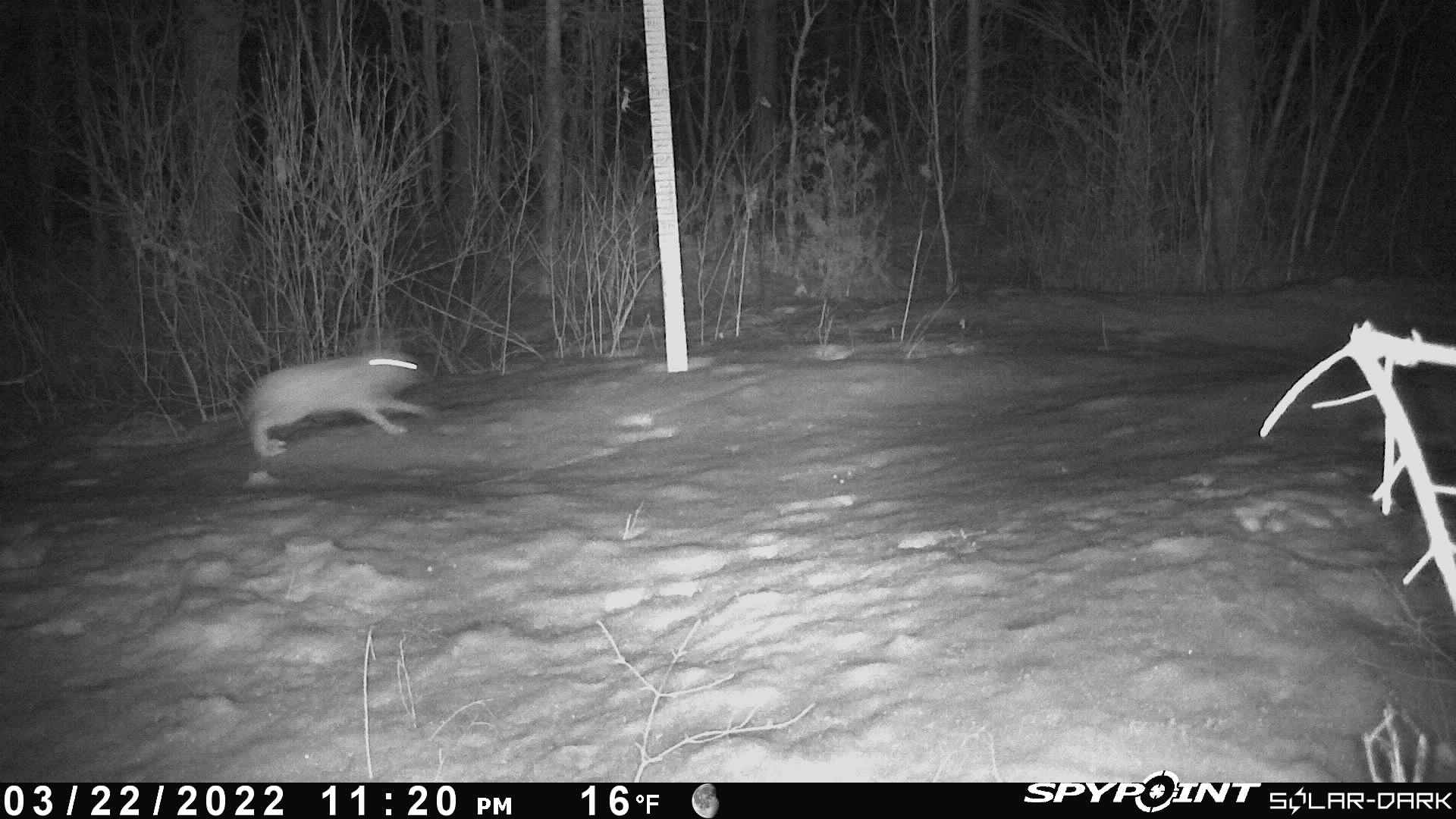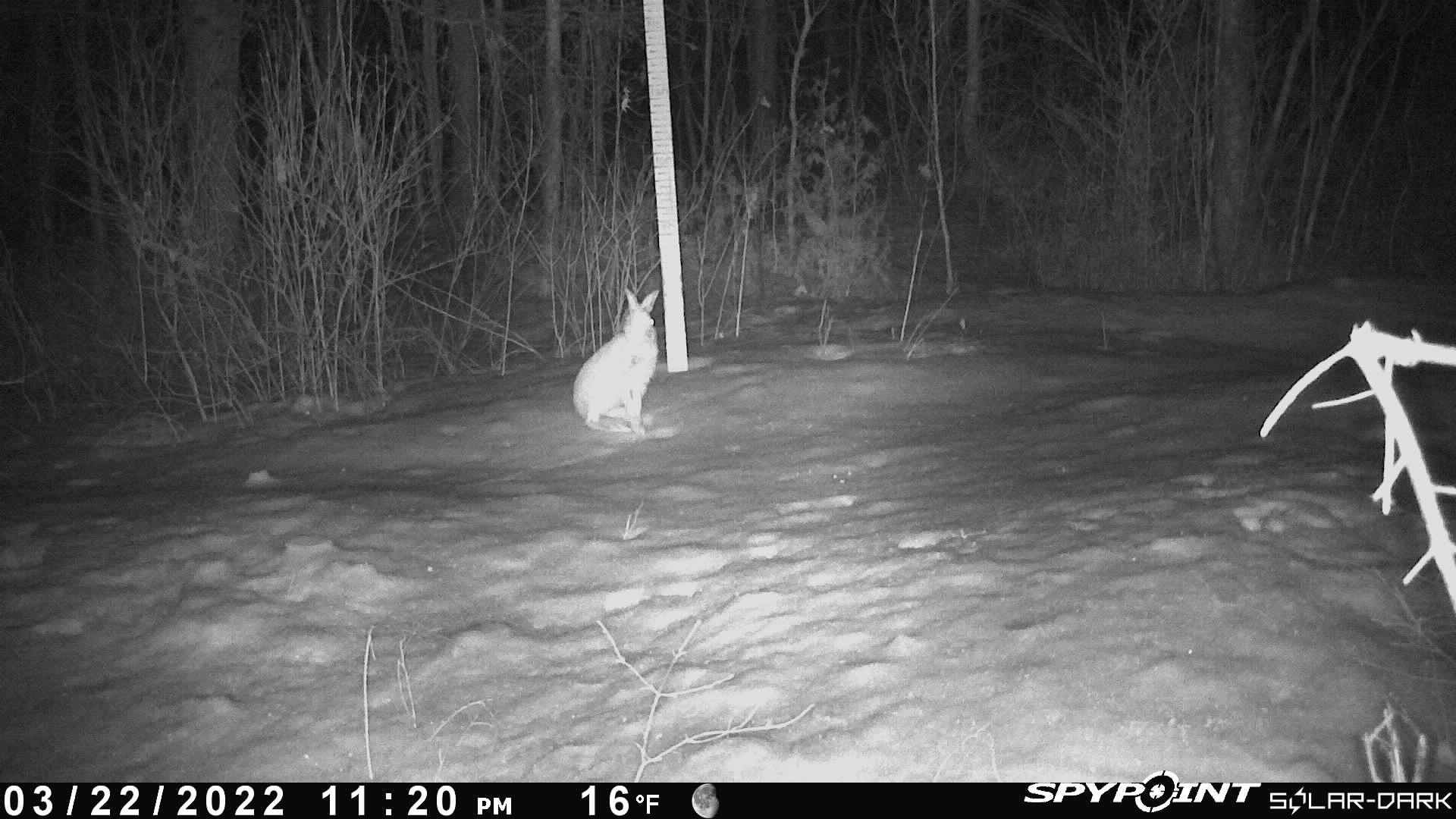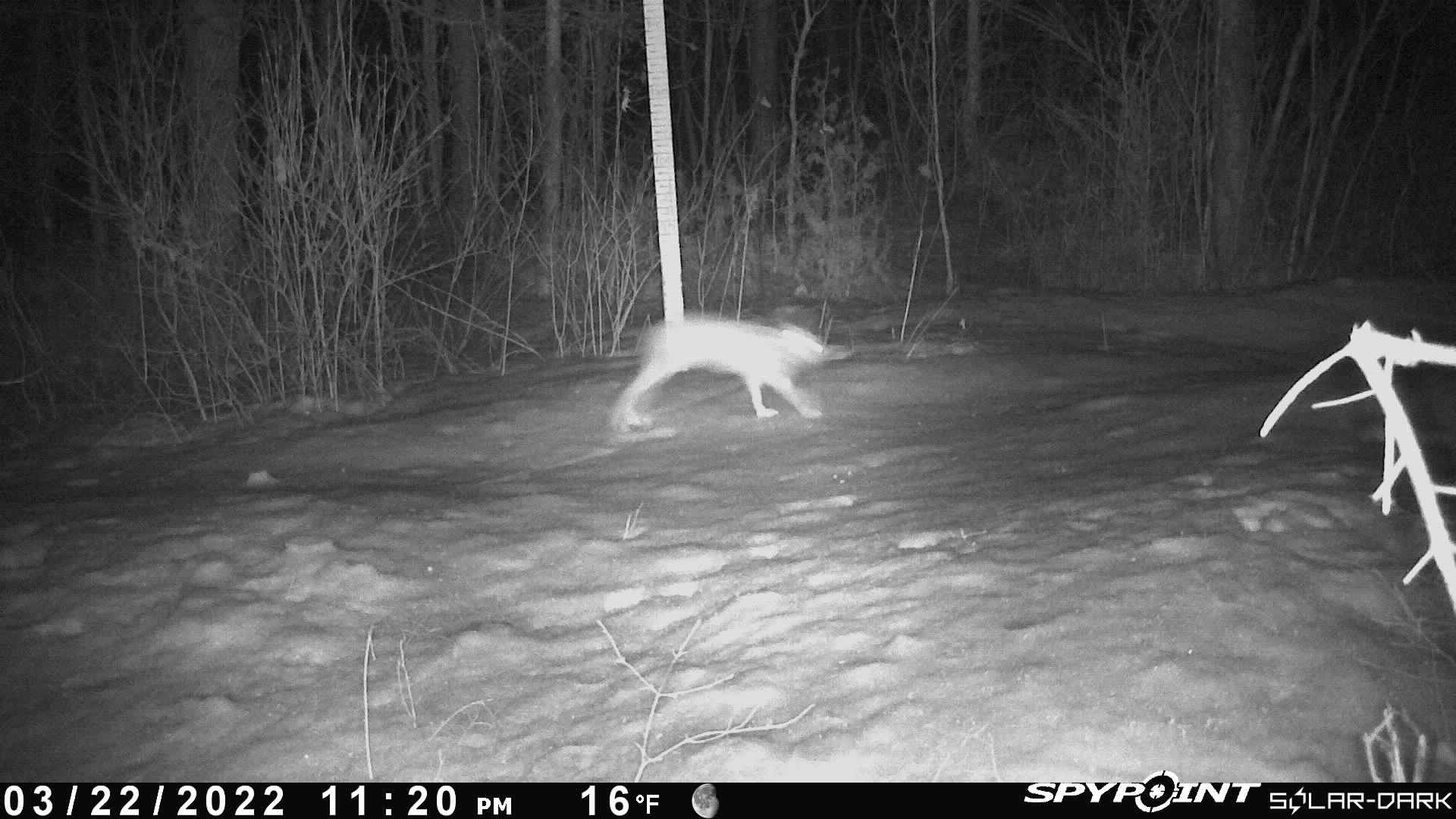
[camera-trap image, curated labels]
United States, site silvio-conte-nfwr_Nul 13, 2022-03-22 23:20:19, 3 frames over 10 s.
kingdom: Animalia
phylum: Chordata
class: Mammalia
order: Lagomorpha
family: Leporidae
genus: Lepus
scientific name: Lepus americanus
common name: snowshoe hare